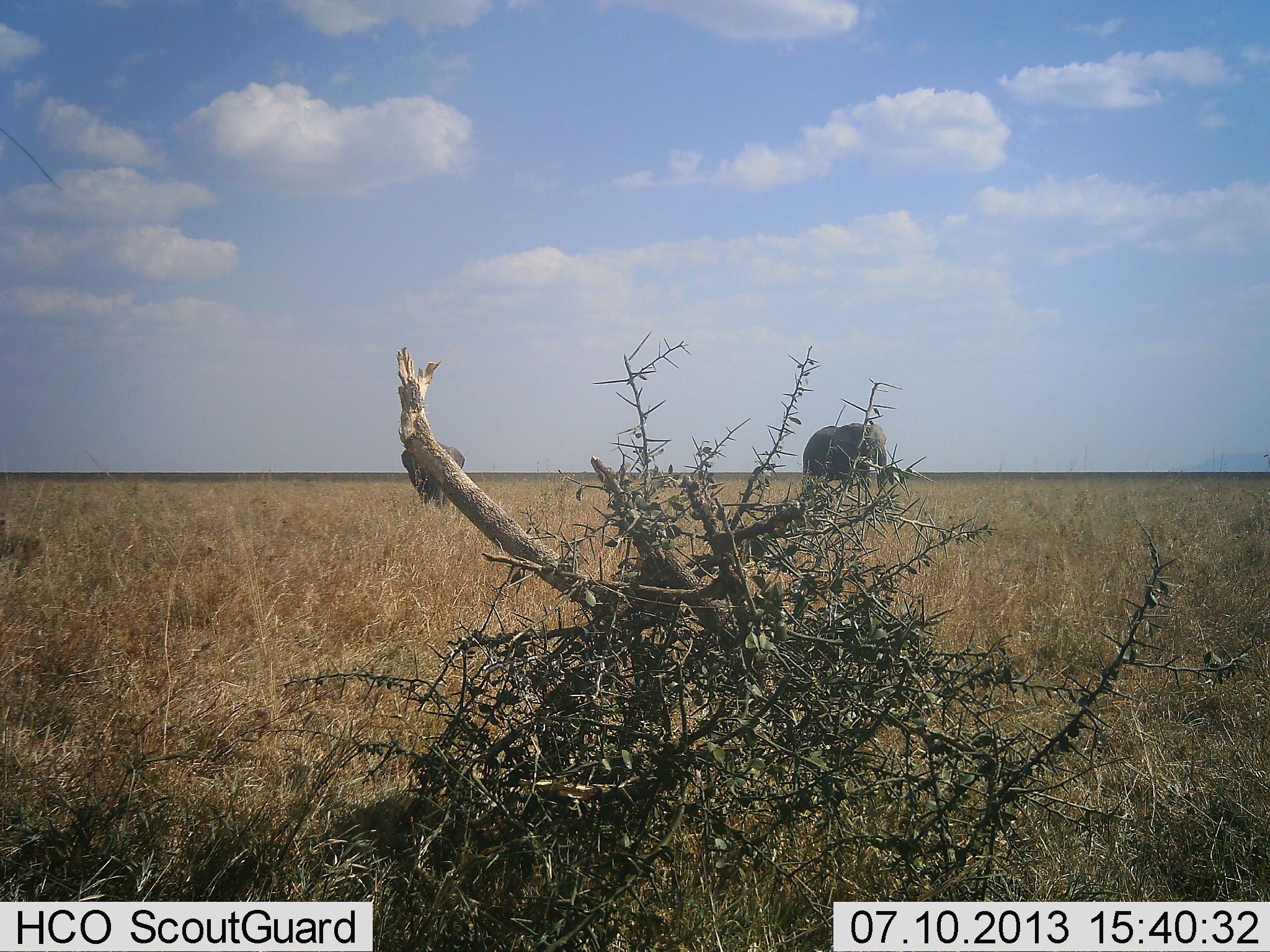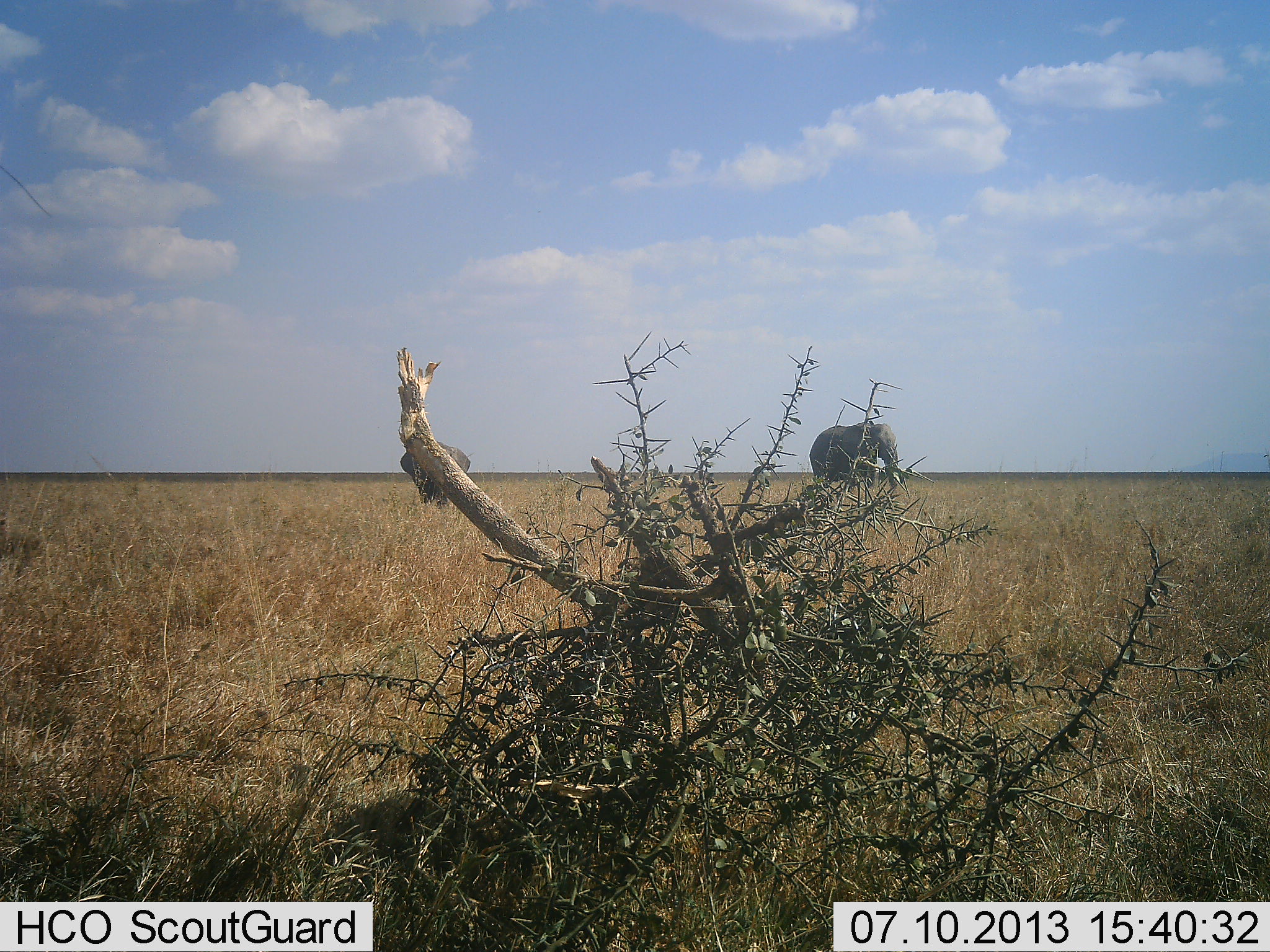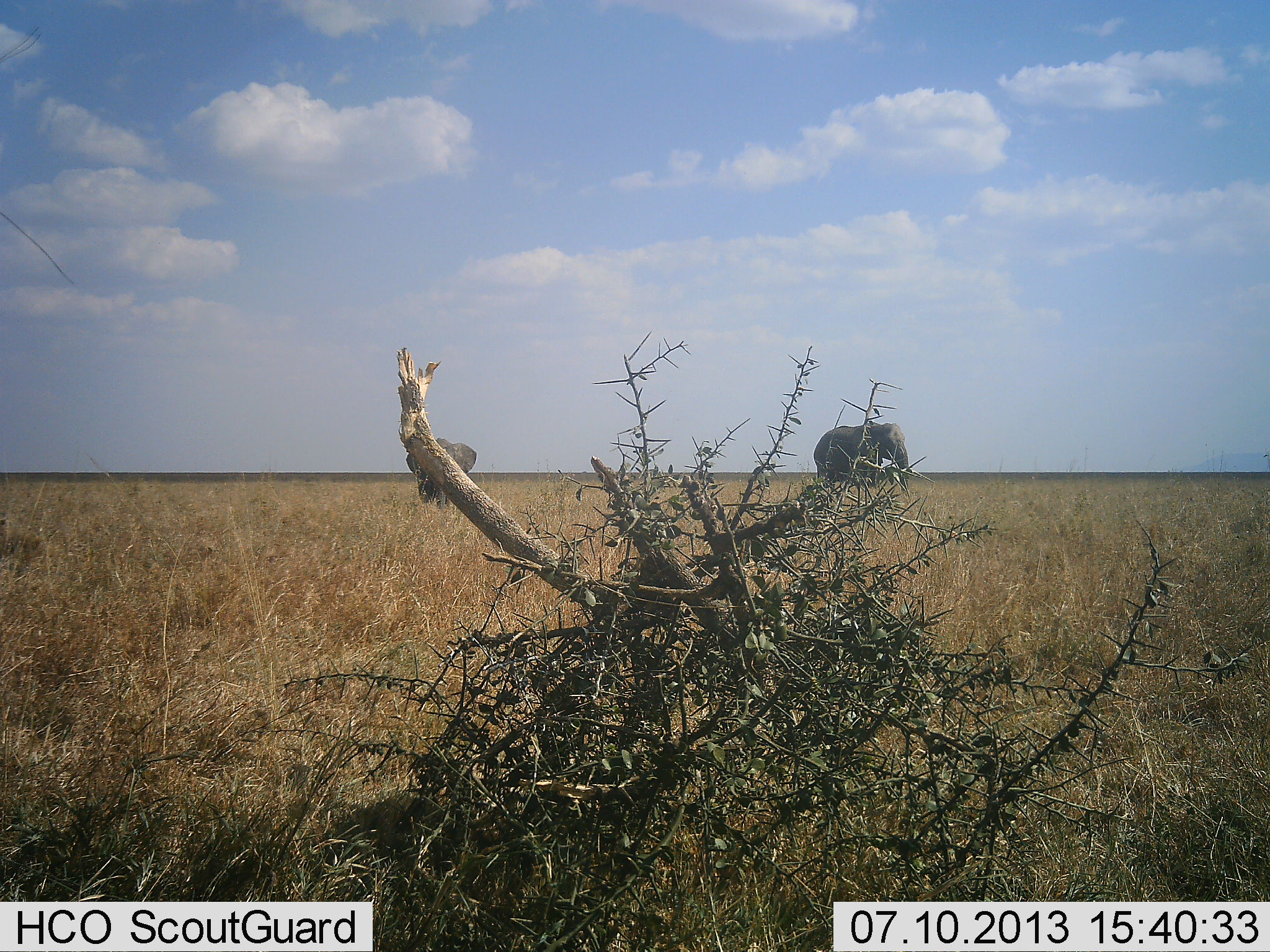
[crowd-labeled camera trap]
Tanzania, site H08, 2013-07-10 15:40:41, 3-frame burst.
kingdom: Animalia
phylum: Chordata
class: Mammalia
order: Proboscidea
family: Elephantidae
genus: Loxodonta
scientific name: Loxodonta africana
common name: african bush elephant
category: elephant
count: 2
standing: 11%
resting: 3%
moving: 86%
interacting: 0%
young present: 0%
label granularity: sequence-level